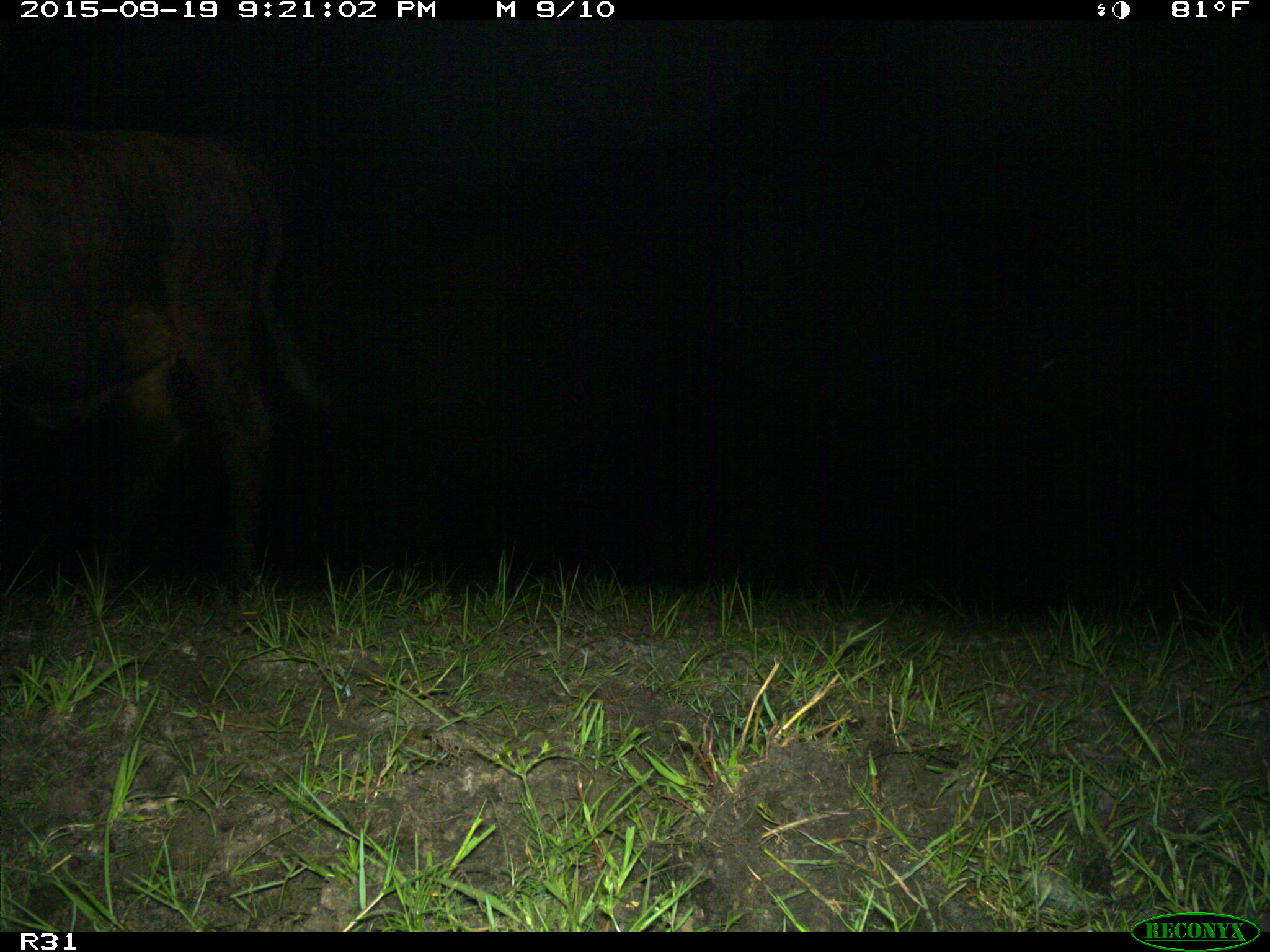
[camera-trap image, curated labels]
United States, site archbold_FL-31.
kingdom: Animalia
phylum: Chordata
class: Mammalia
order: Artiodactyla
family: Bovidae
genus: Bos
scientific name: Bos taurus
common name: domestic cow